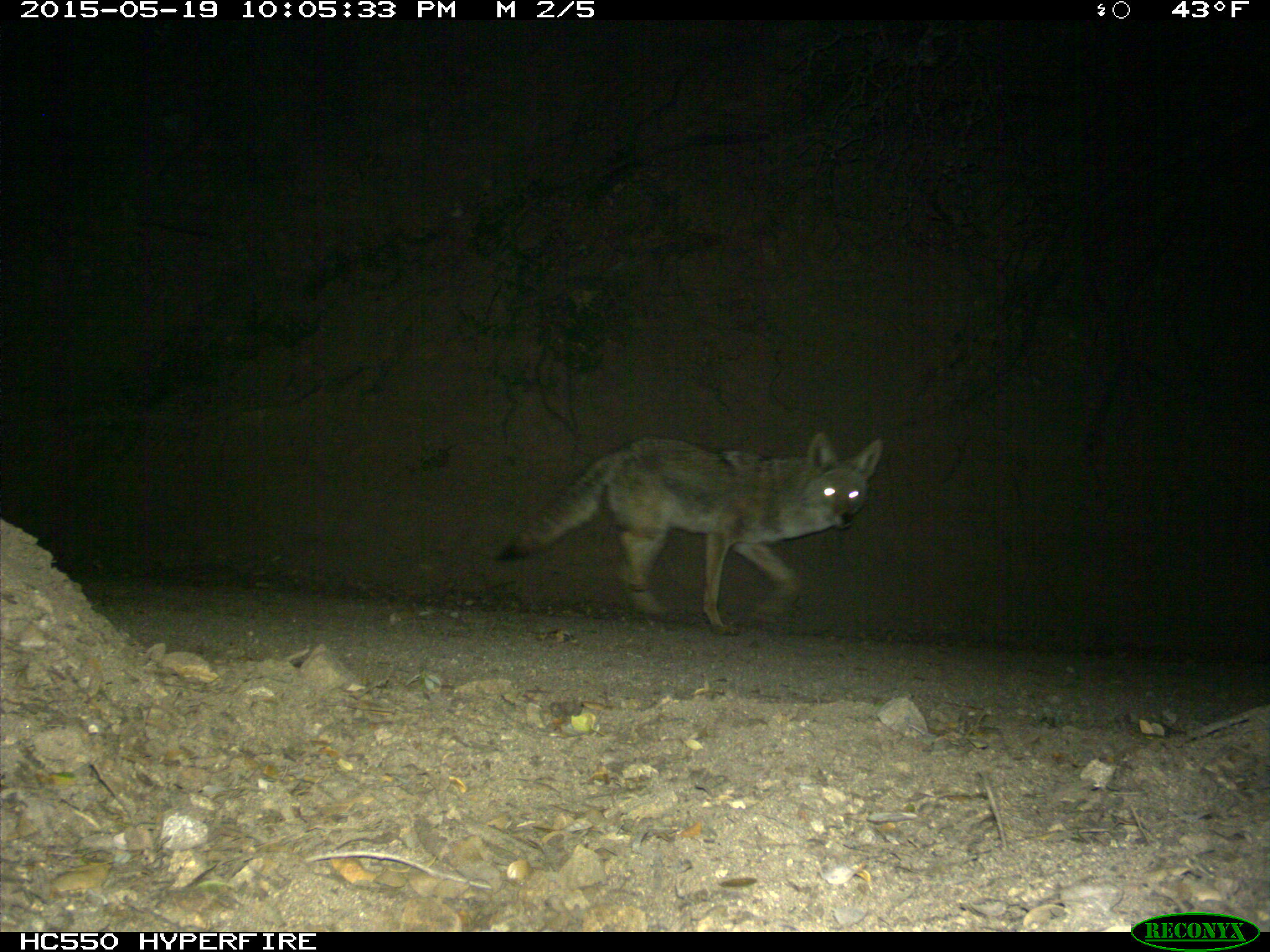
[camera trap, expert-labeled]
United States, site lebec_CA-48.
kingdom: Animalia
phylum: Chordata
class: Mammalia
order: Carnivora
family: Canidae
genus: Canis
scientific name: Canis latrans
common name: coyote